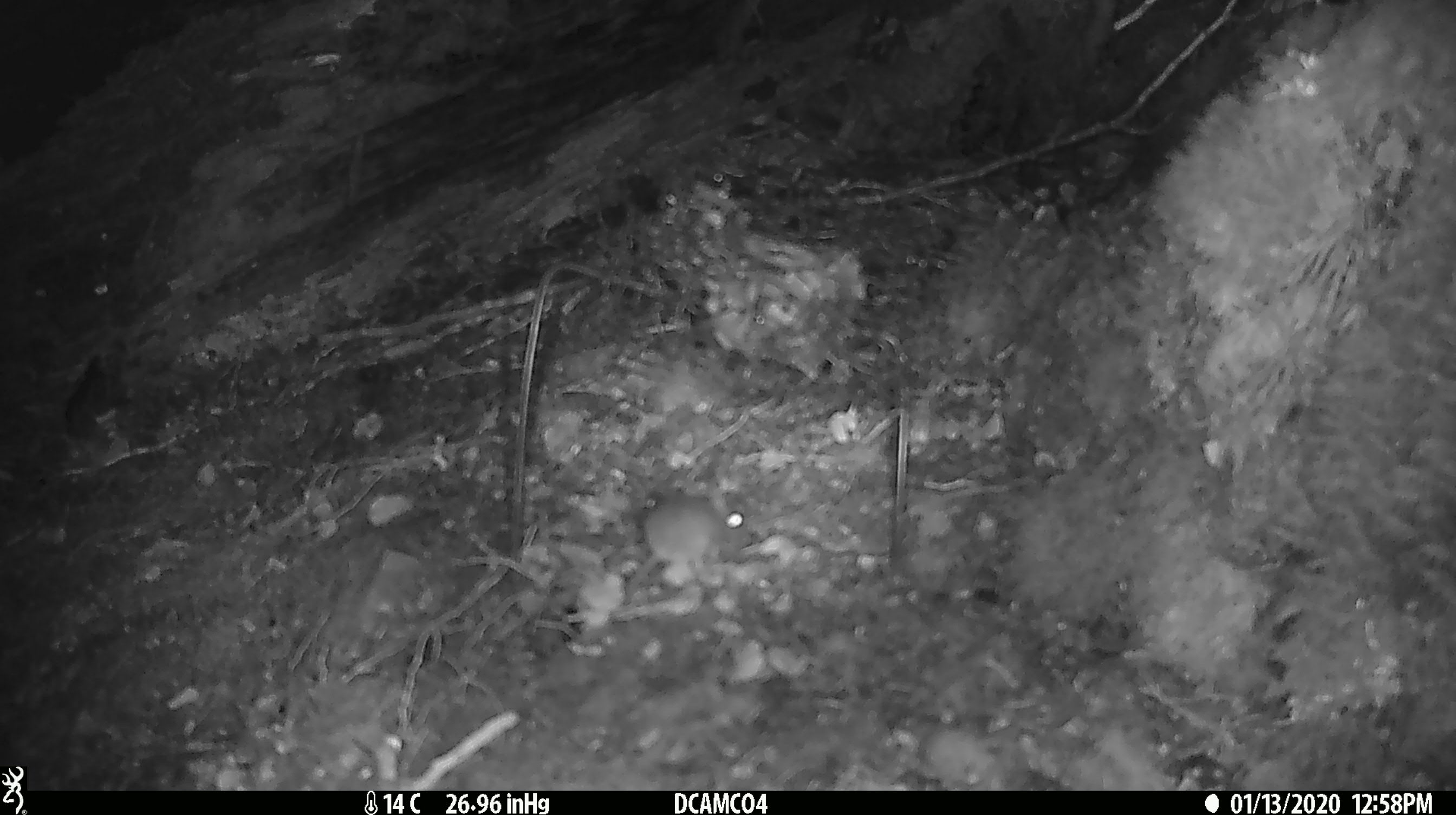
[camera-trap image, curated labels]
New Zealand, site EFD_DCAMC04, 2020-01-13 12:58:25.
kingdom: Animalia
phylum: Chordata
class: Mammalia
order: Rodentia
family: Muridae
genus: Mus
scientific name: Mus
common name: mouse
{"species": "mouse (Mus)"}